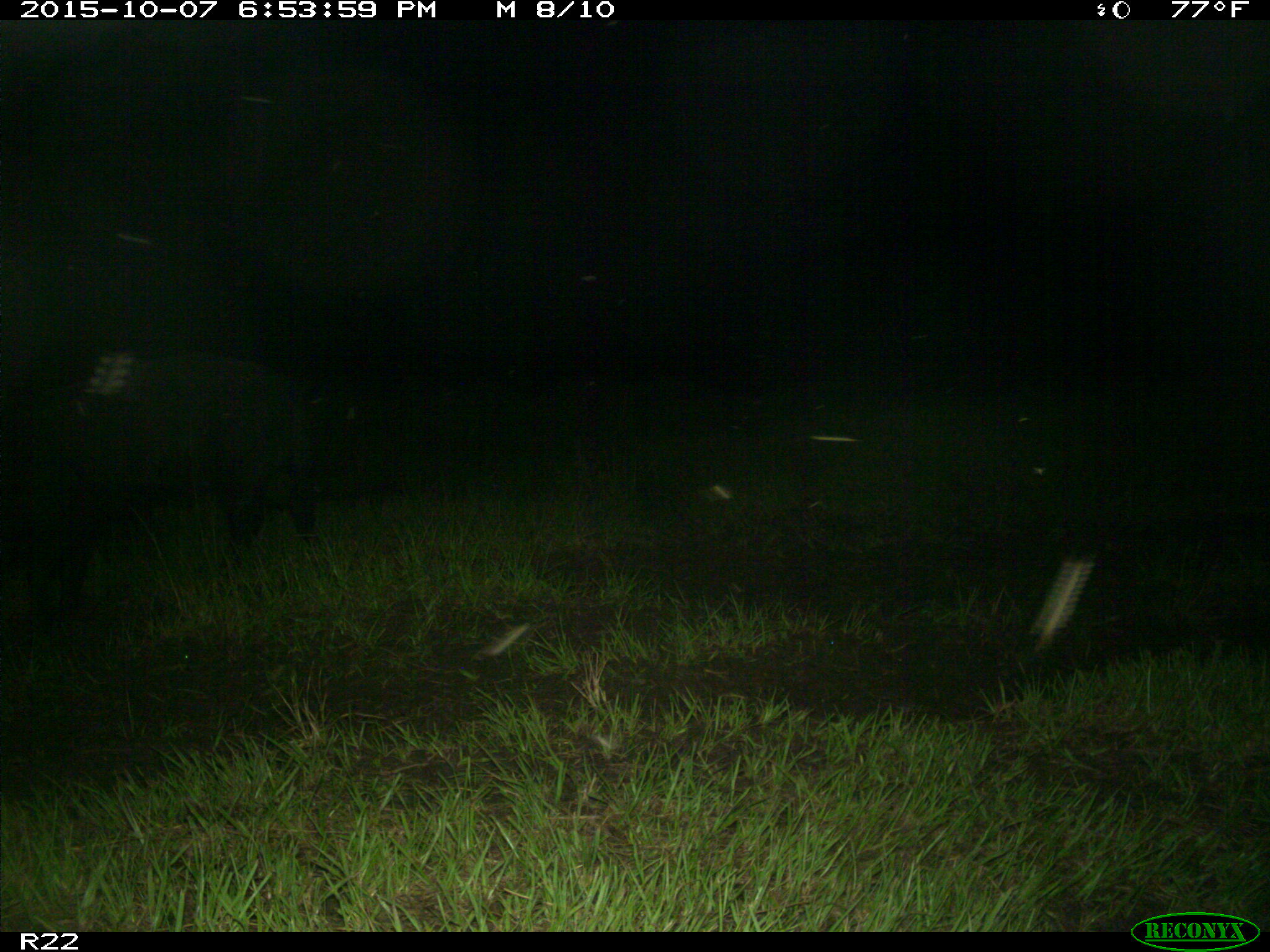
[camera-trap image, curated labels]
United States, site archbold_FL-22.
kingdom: Animalia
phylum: Chordata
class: Mammalia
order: Artiodactyla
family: Suidae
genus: Sus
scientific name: Sus scrofa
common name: wild boar